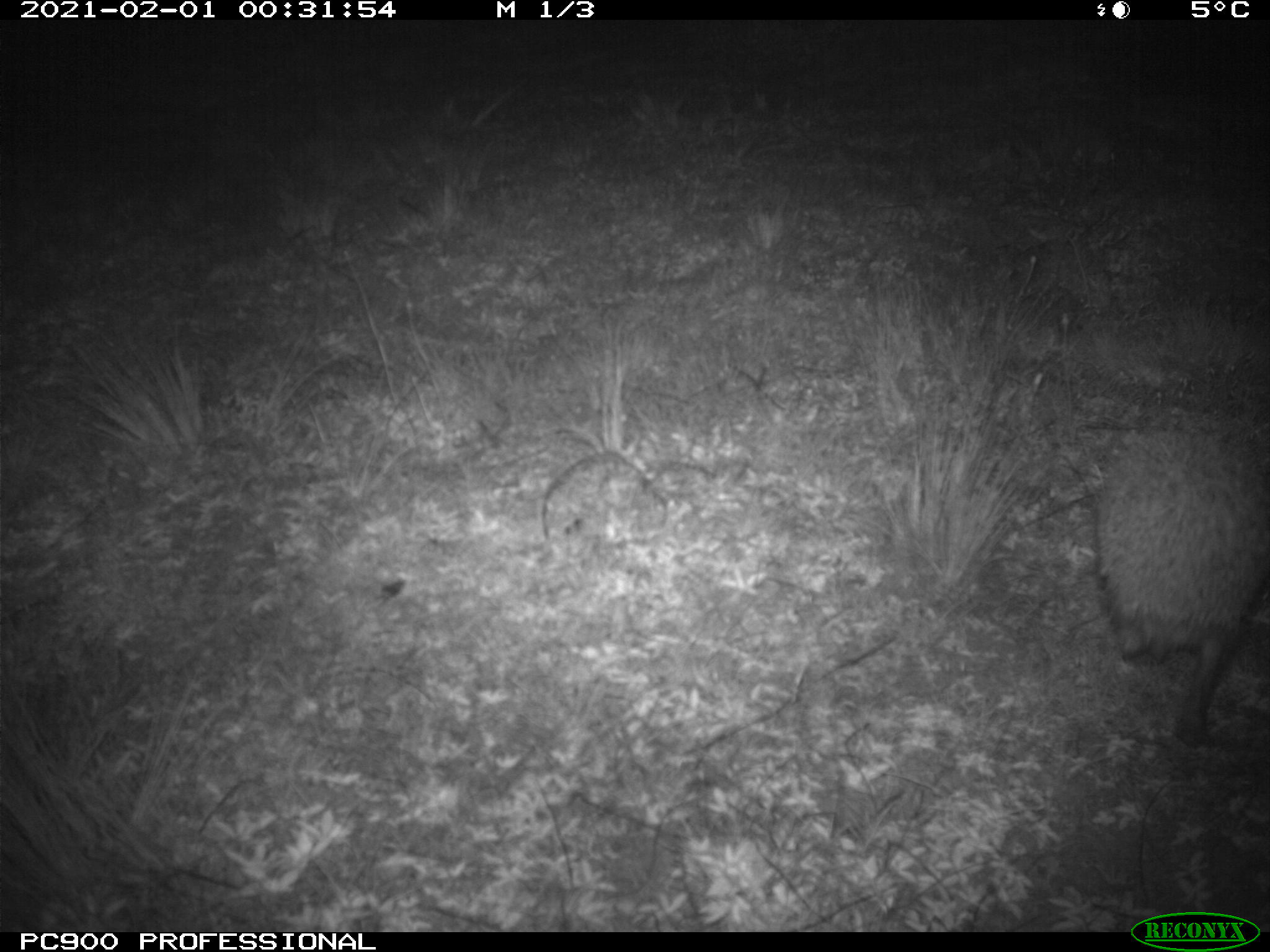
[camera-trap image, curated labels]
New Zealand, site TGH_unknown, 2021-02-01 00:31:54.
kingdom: Animalia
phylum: Chordata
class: Mammalia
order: Eulipotyphla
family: Erinaceidae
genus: Erinaceus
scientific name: Erinaceus europaeus europaeus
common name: european hedgehog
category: hedgehog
Hedgehog (european hedgehog) (Erinaceus europaeus europaeus).